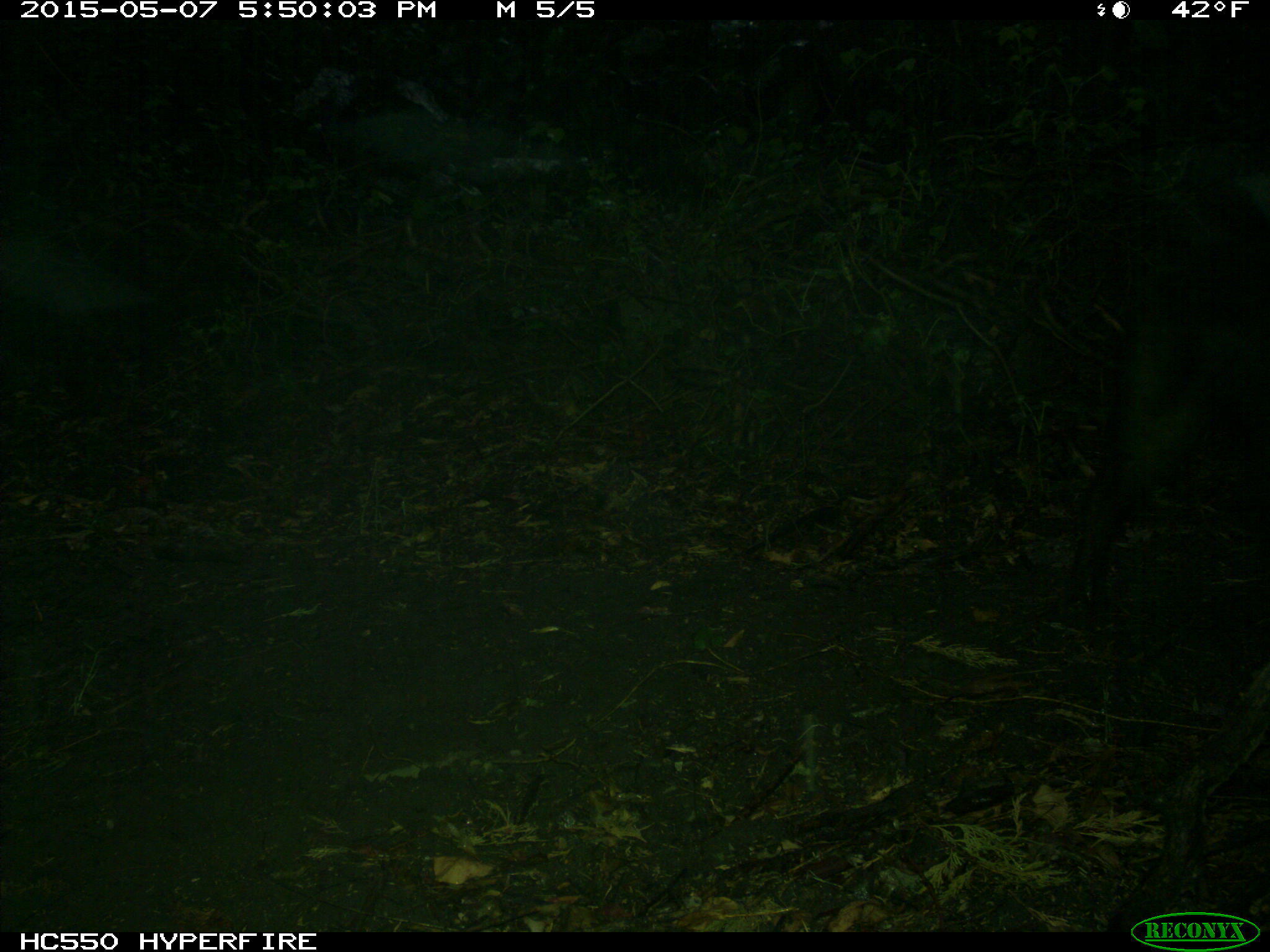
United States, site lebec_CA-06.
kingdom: Animalia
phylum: Chordata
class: Mammalia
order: Artiodactyla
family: Suidae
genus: Sus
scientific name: Sus scrofa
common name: wild boar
Sus scrofa (wild boar).